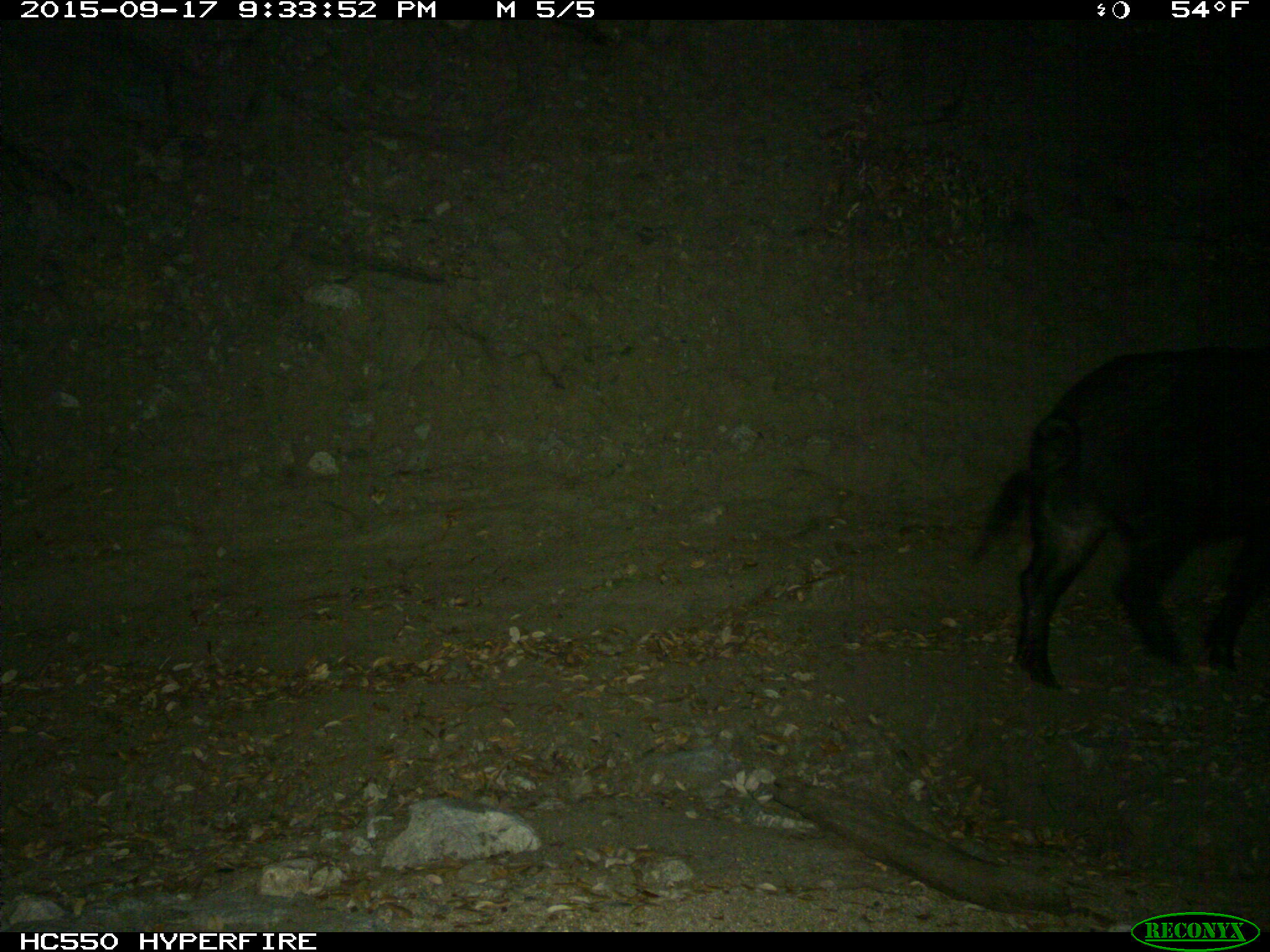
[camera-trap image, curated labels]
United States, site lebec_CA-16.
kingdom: Animalia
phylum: Chordata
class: Mammalia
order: Artiodactyla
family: Suidae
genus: Sus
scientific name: Sus scrofa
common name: wild boar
Sus scrofa (wild boar).